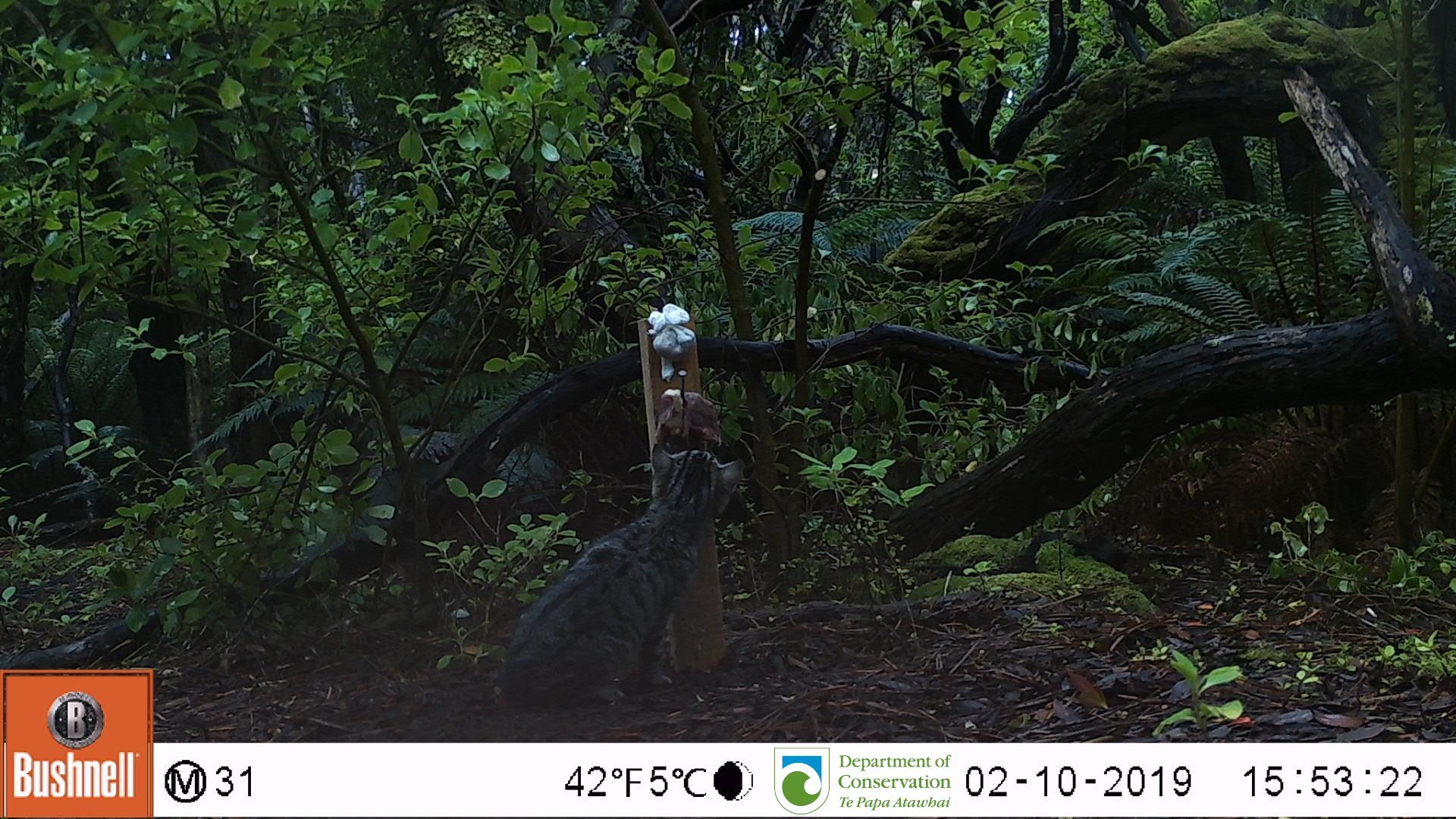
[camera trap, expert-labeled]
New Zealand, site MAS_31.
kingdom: Animalia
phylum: Chordata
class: Mammalia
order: Carnivora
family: Felidae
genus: Felis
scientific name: Felis catus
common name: domestic cat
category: cat